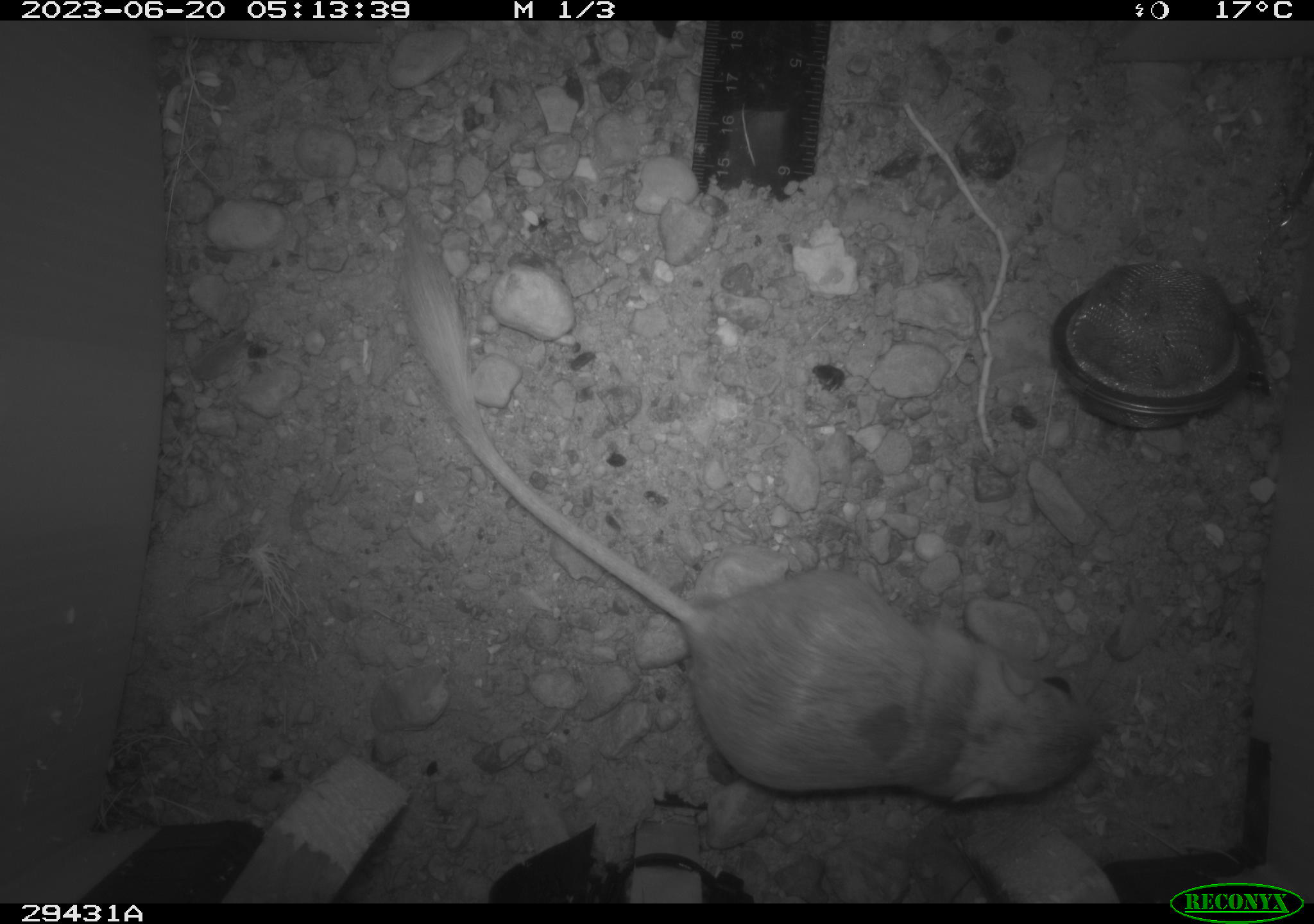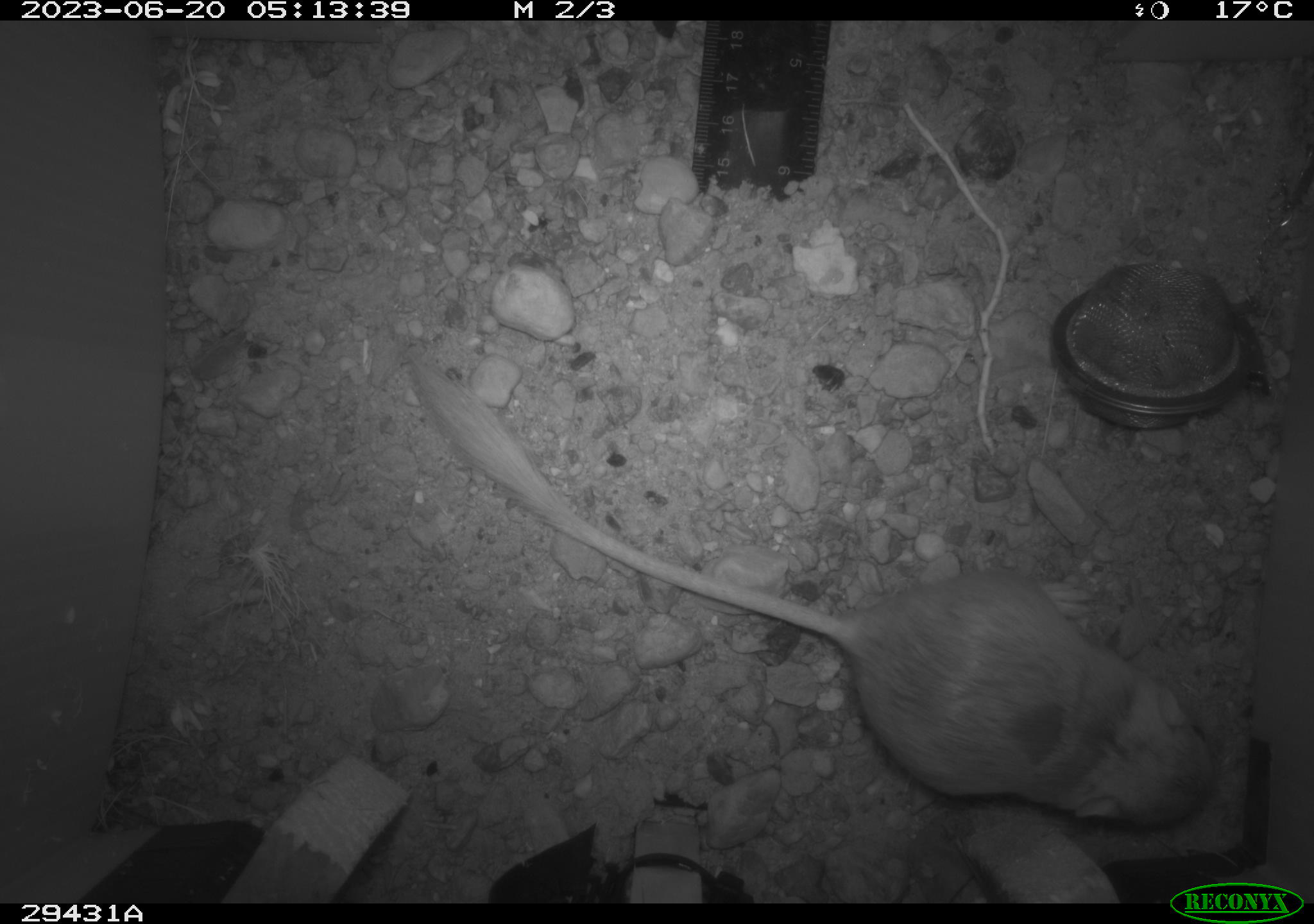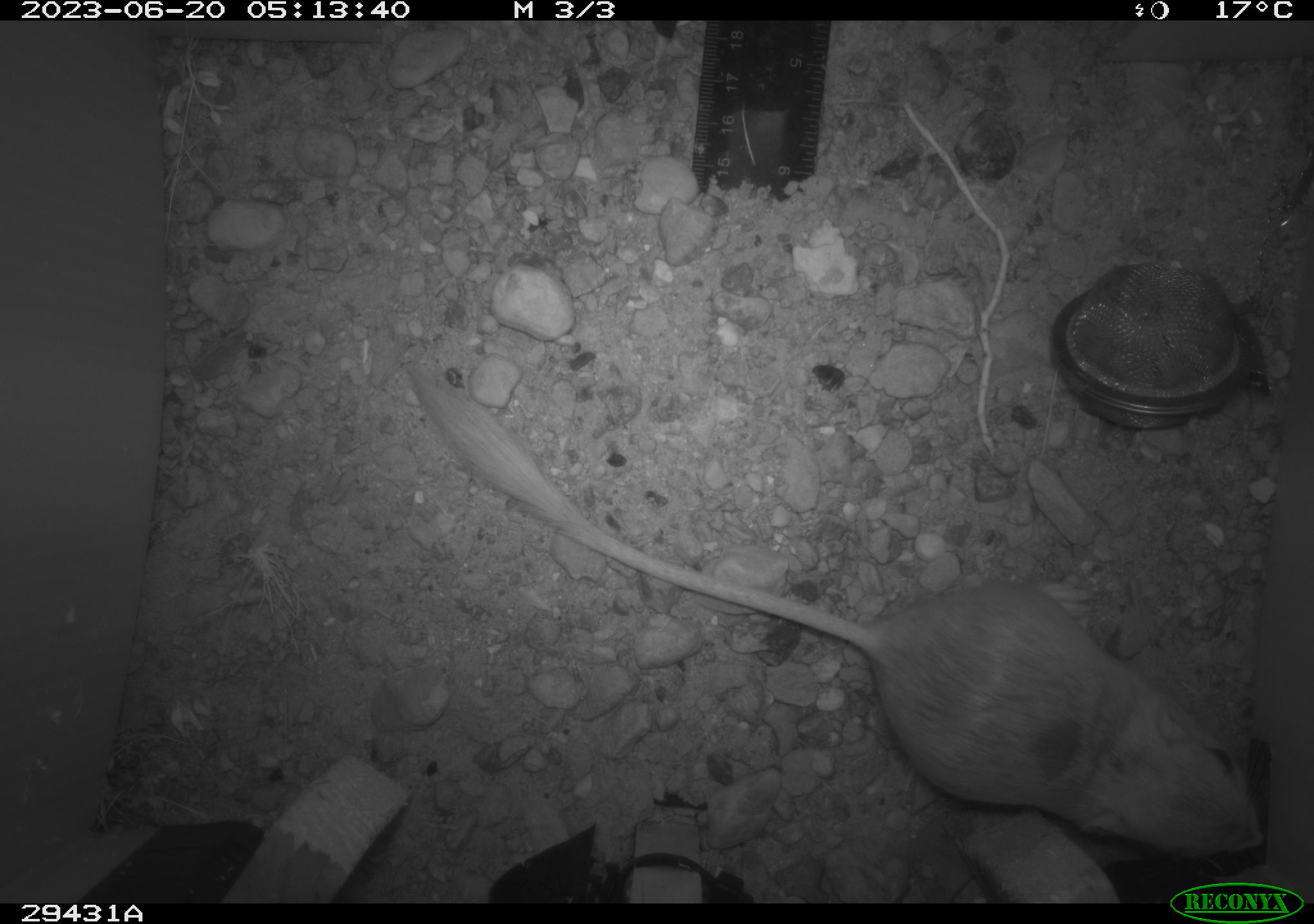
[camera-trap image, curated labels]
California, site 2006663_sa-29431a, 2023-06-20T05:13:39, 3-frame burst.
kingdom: Animalia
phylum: Chordata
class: Mammalia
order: Rodentia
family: Heteromyidae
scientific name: Heteromyidae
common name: kangaroo rats and pocket mice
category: heteromyidae family